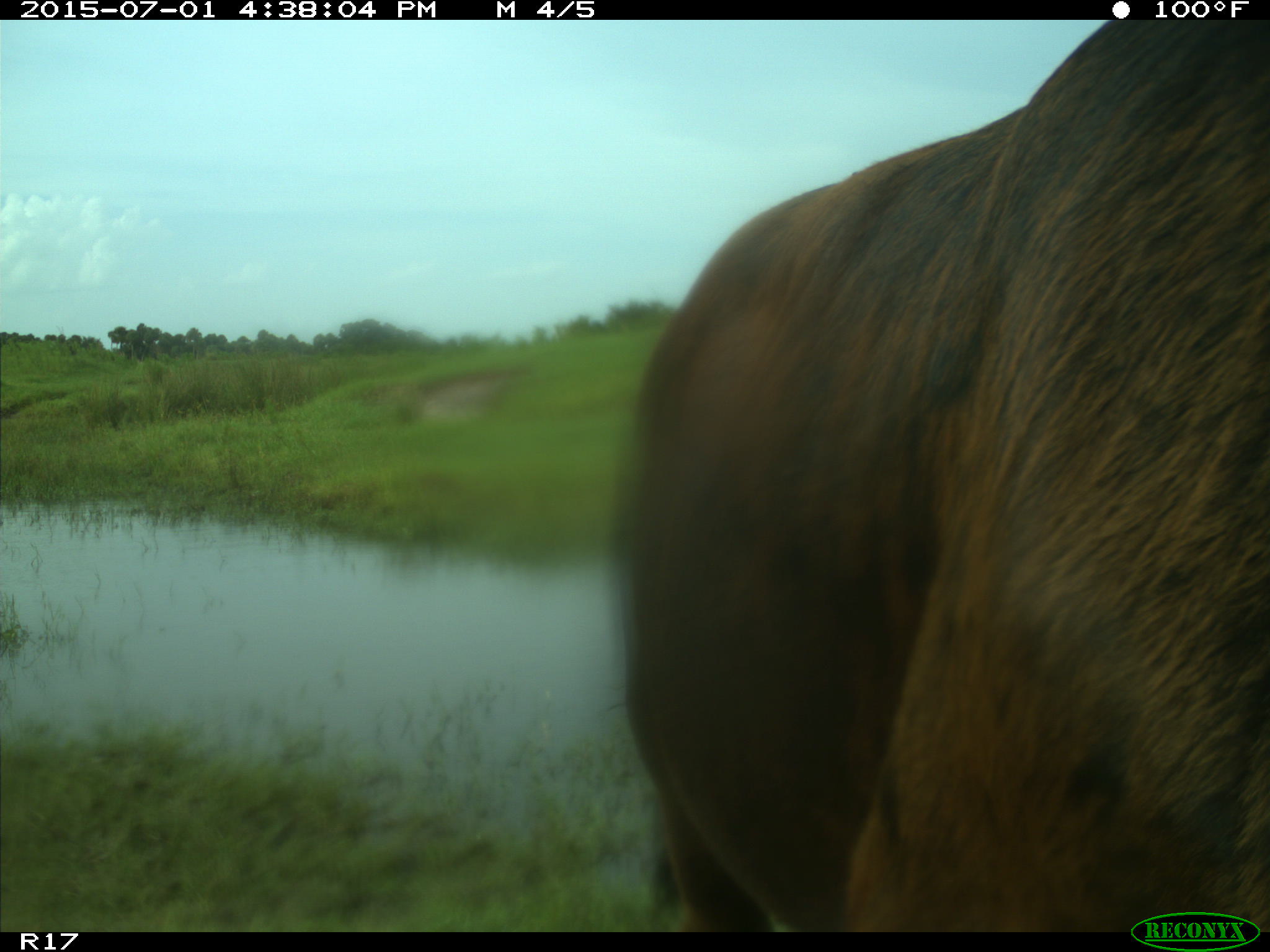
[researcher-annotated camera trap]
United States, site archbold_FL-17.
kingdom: Animalia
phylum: Chordata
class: Mammalia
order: Artiodactyla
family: Bovidae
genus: Bos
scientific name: Bos taurus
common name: domestic cow